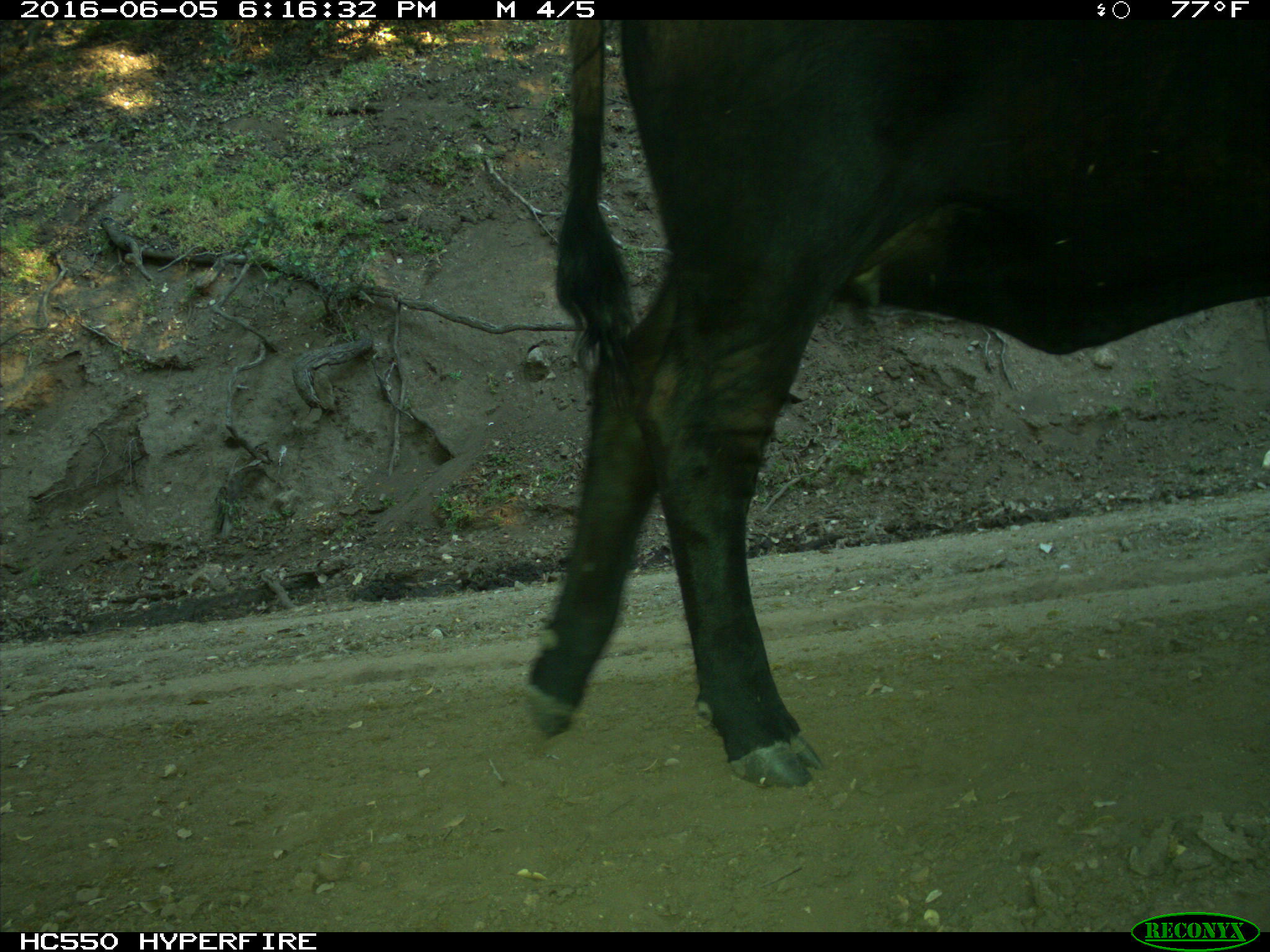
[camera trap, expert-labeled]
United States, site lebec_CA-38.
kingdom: Animalia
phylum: Chordata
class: Mammalia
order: Artiodactyla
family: Bovidae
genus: Bos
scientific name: Bos taurus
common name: domestic cow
Bos taurus (domestic cow).